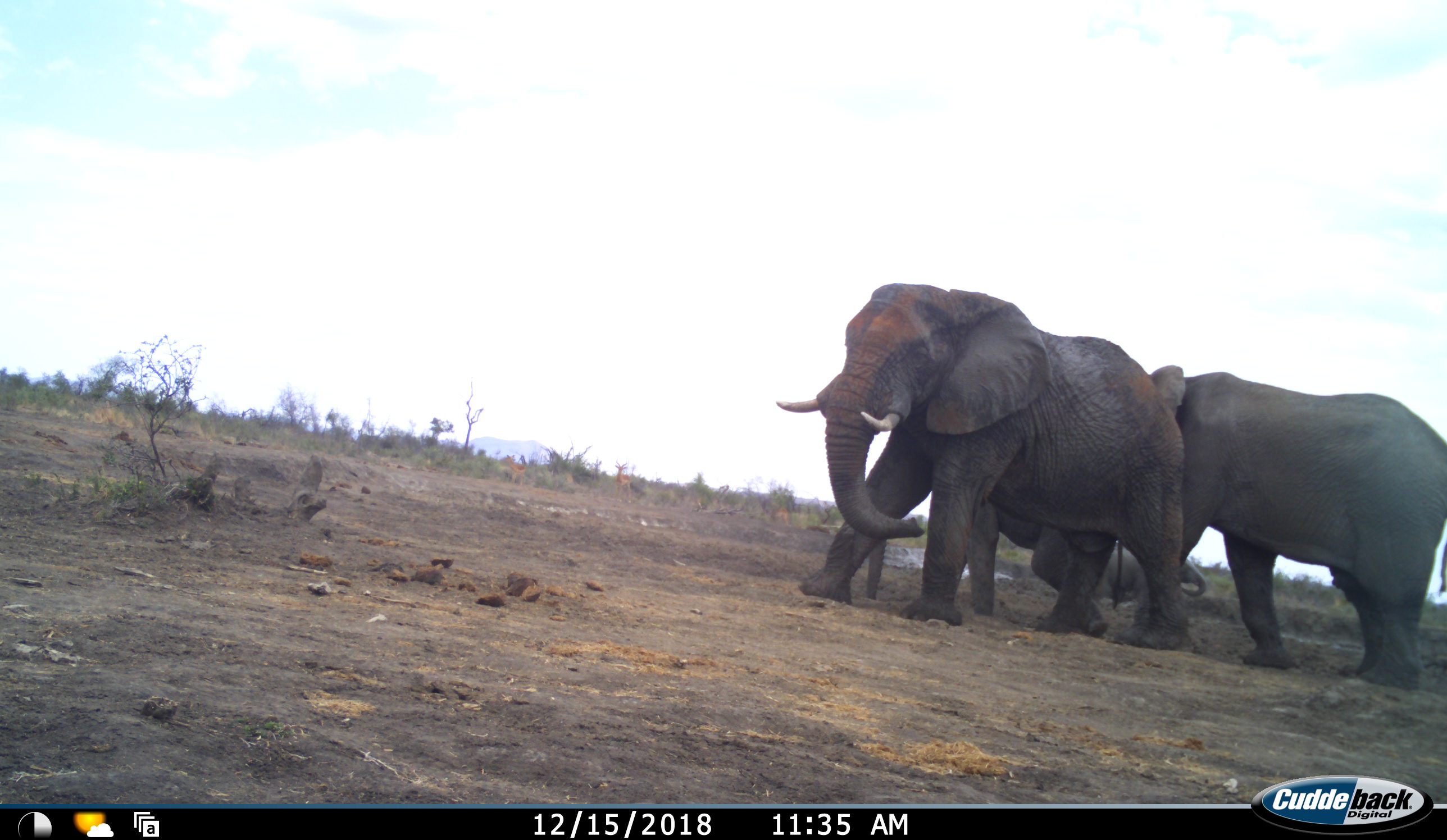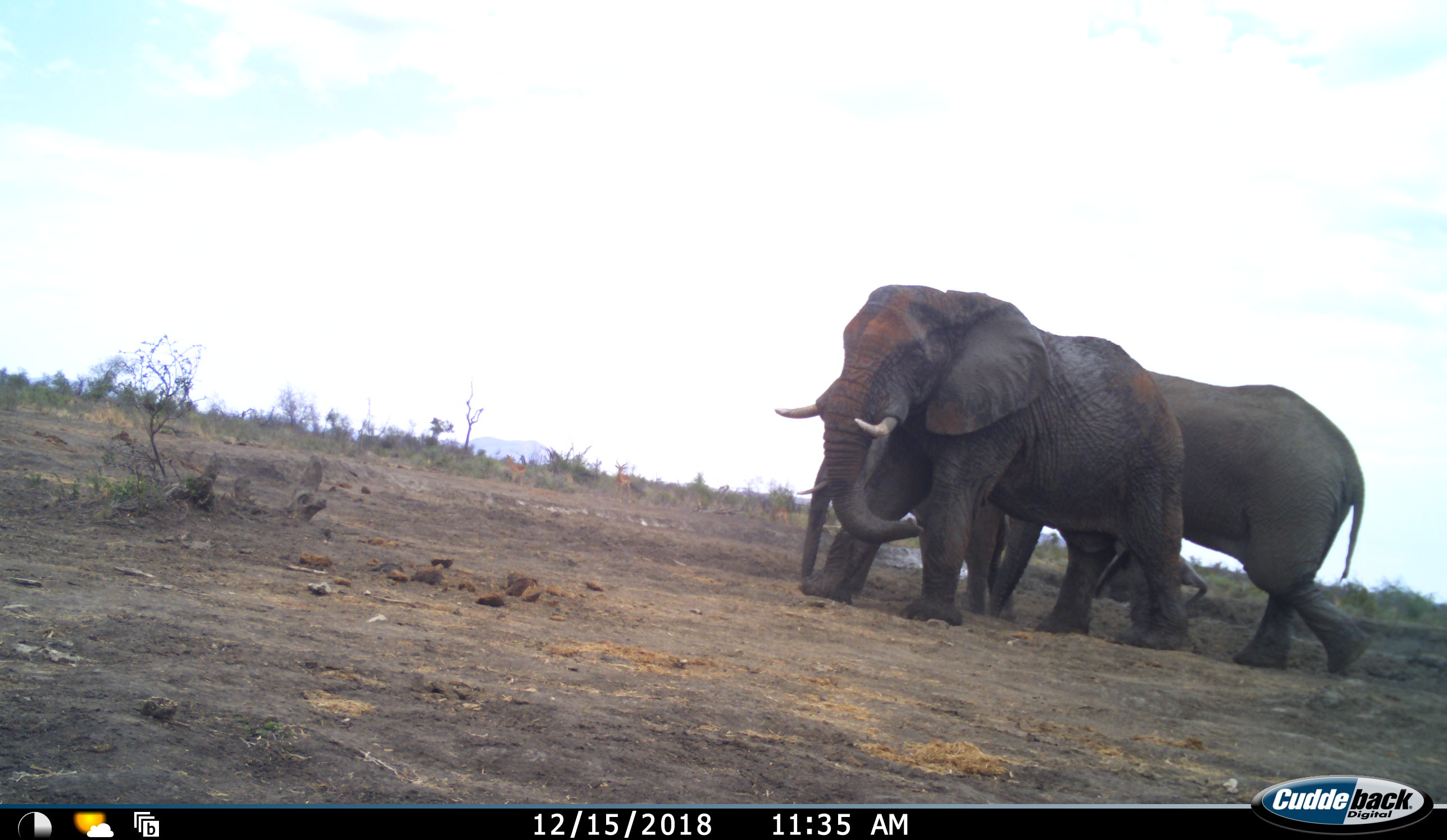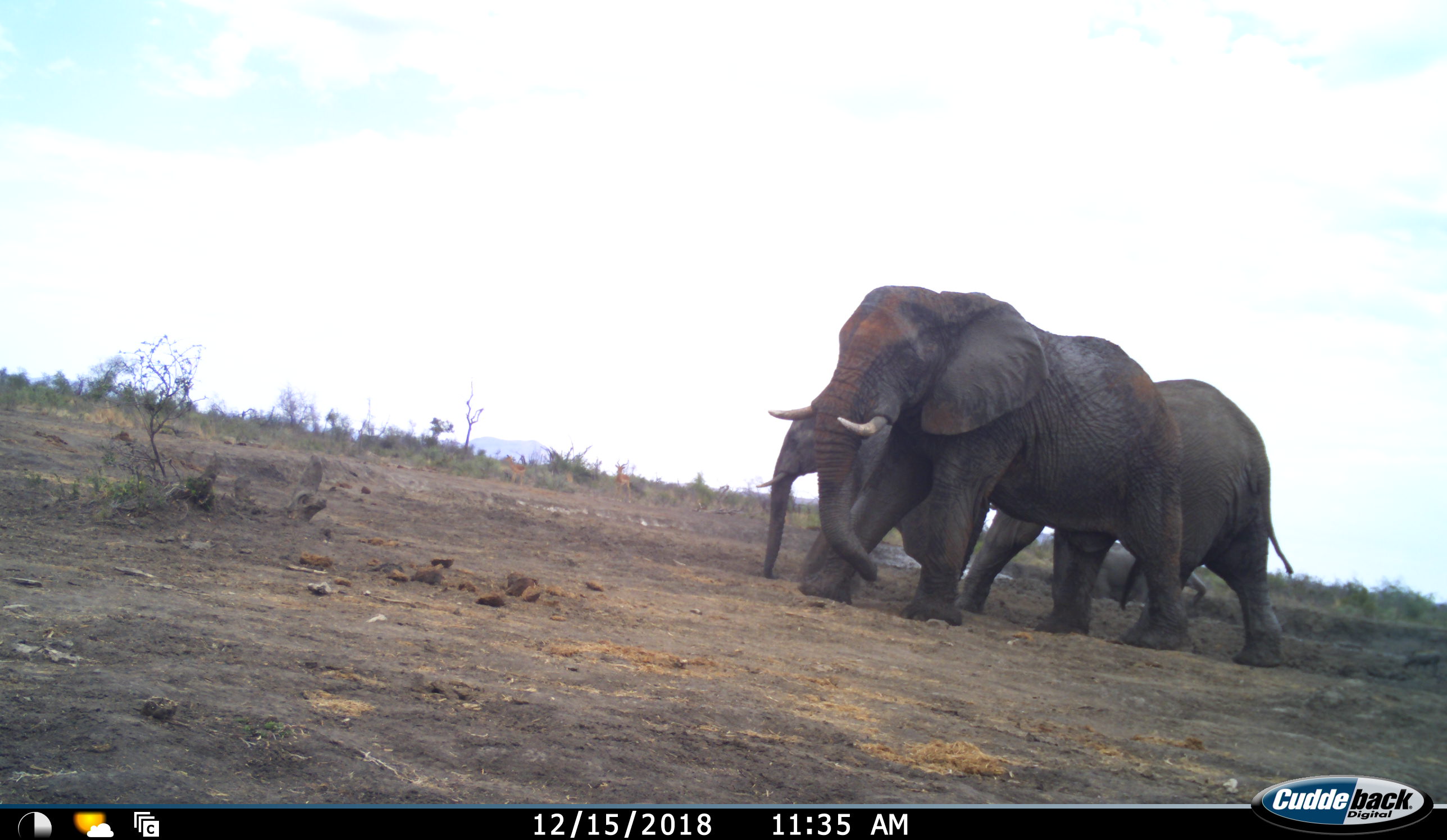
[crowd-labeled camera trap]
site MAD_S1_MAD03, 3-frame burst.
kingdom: Animalia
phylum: Chordata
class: Mammalia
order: Proboscidea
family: Elephantidae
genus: Loxodonta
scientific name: Loxodonta africana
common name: african bush elephant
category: elephant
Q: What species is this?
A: Elephant (african bush elephant) (Loxodonta africana).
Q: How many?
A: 4.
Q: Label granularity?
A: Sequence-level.